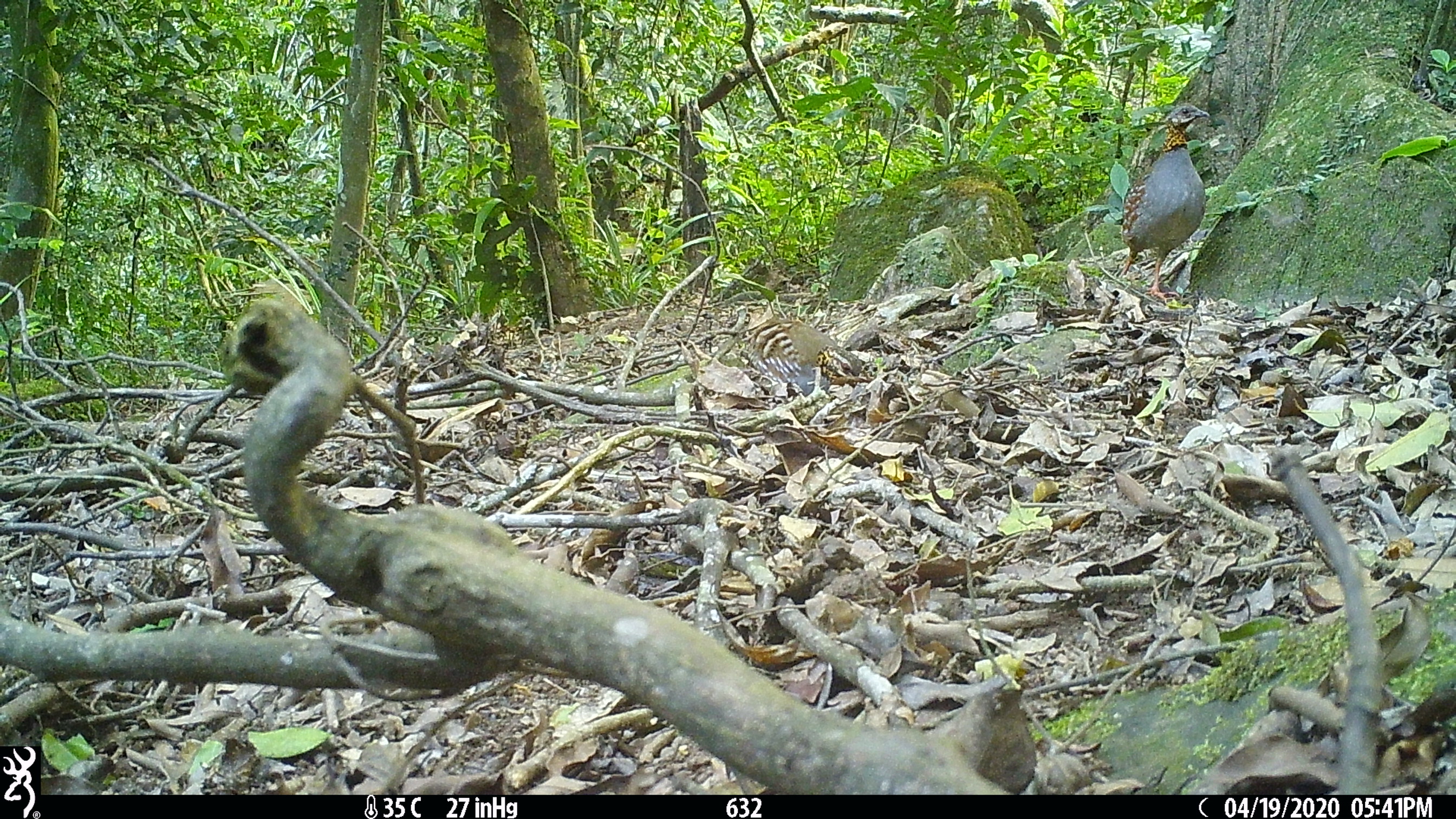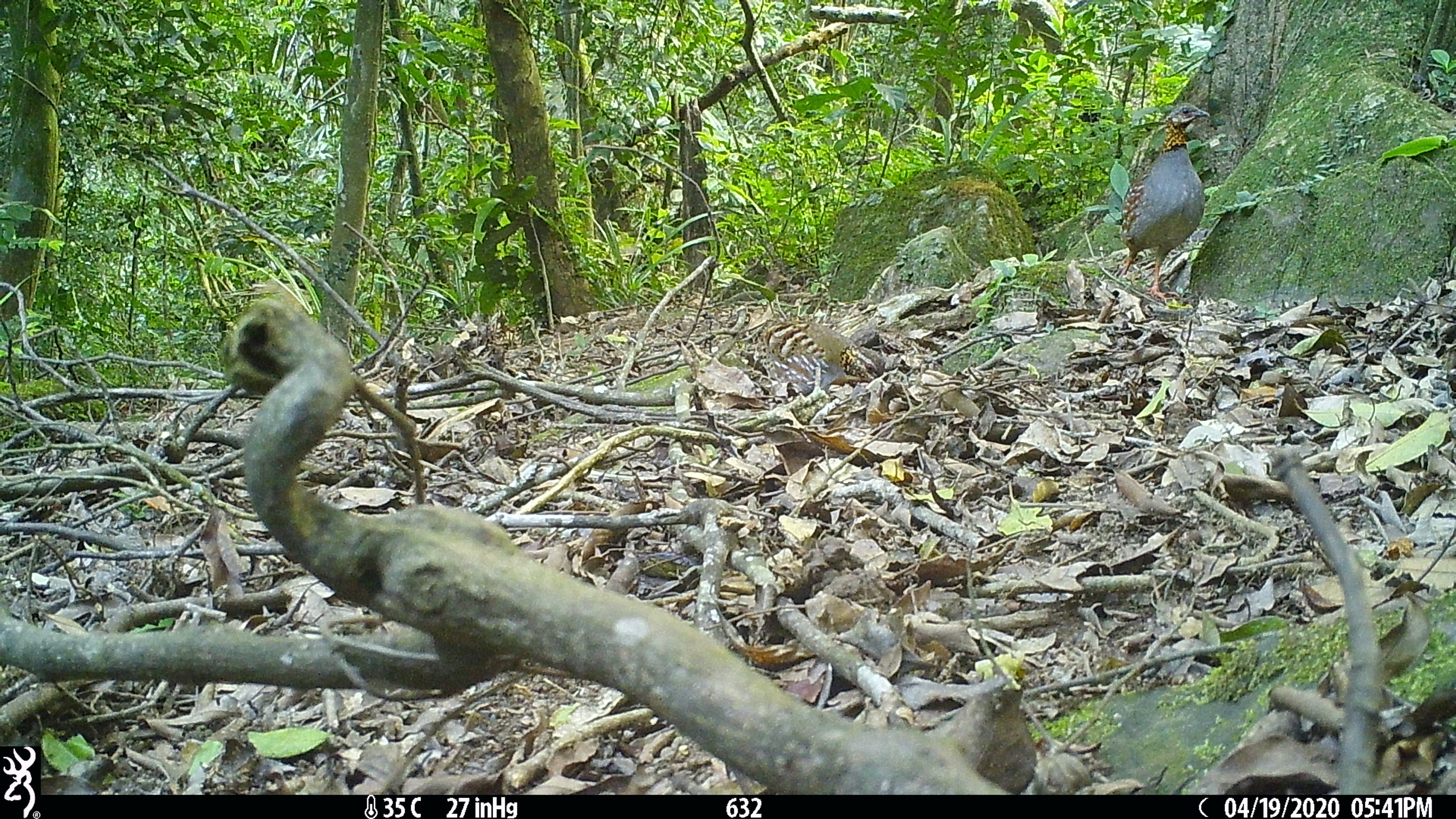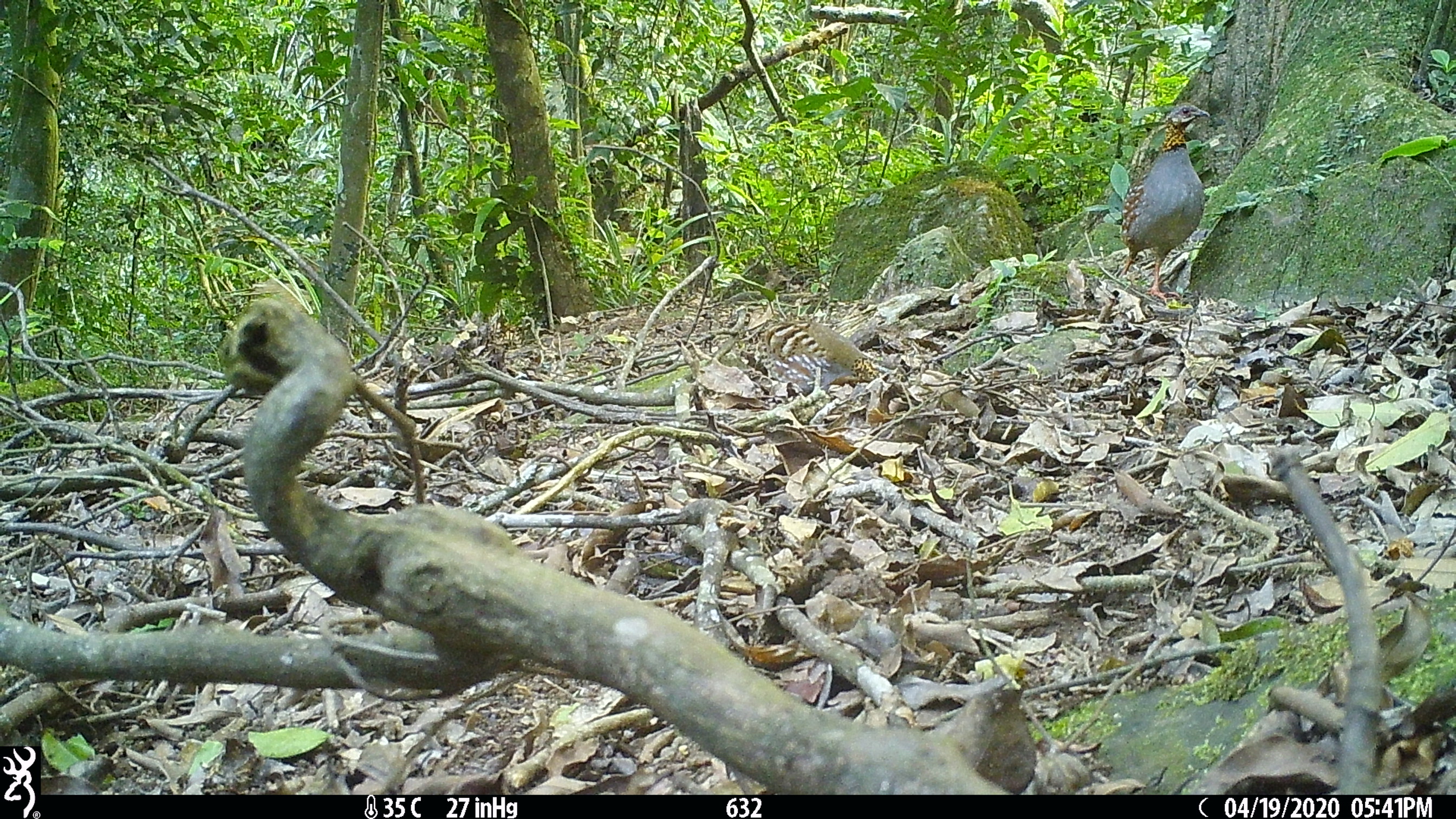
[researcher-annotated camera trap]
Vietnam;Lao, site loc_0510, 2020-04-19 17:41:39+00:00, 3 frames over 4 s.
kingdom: Animalia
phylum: Chordata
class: Aves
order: Galliformes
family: Phasianidae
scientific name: Phasianidae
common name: partridge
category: unidentified partridge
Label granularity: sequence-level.